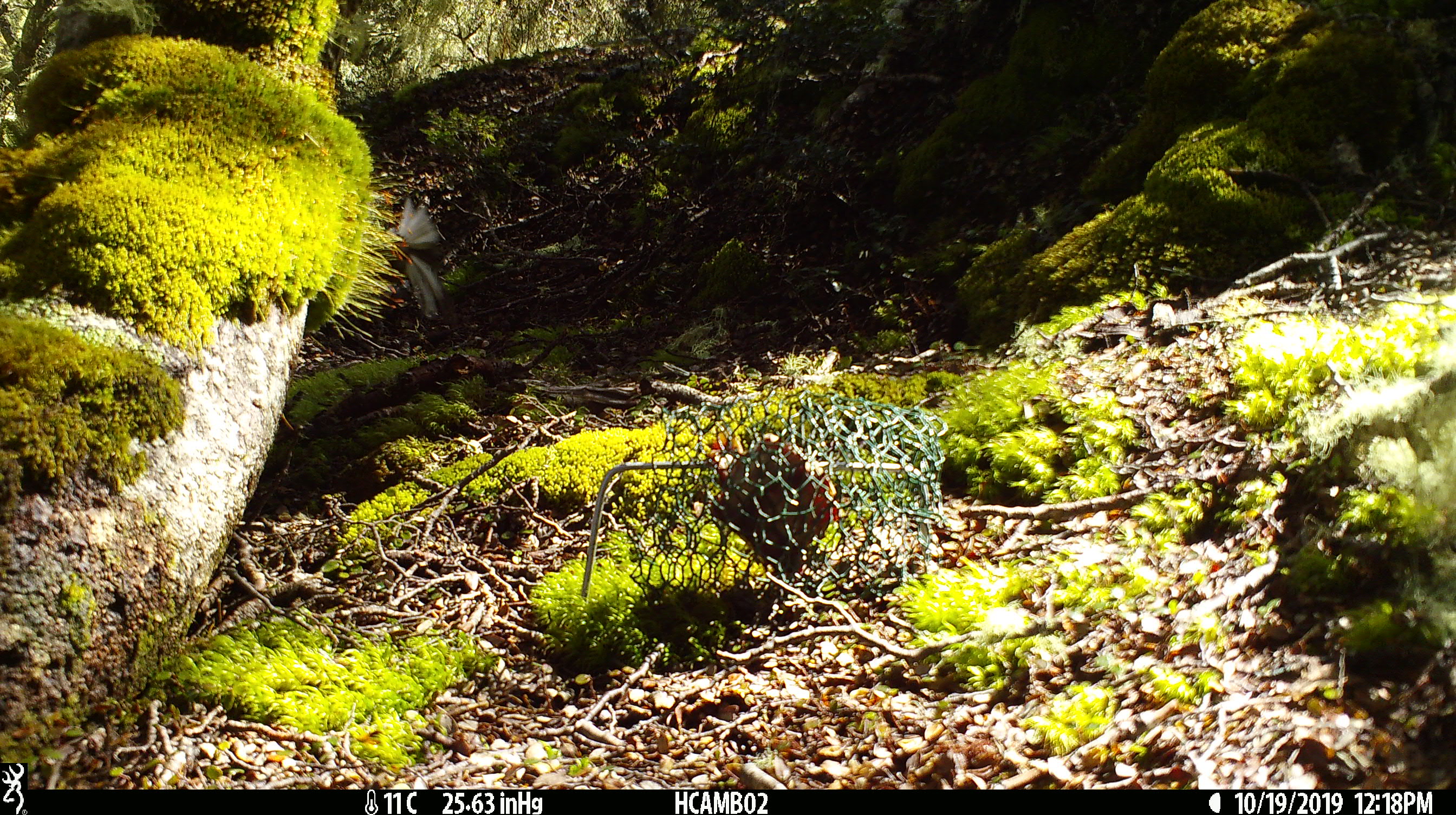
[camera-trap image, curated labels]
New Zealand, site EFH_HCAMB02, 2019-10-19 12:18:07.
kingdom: Animalia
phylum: Chordata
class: Aves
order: Passeriformes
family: Rhipiduridae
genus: Rhipidura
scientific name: Rhipidura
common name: fantails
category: fantail